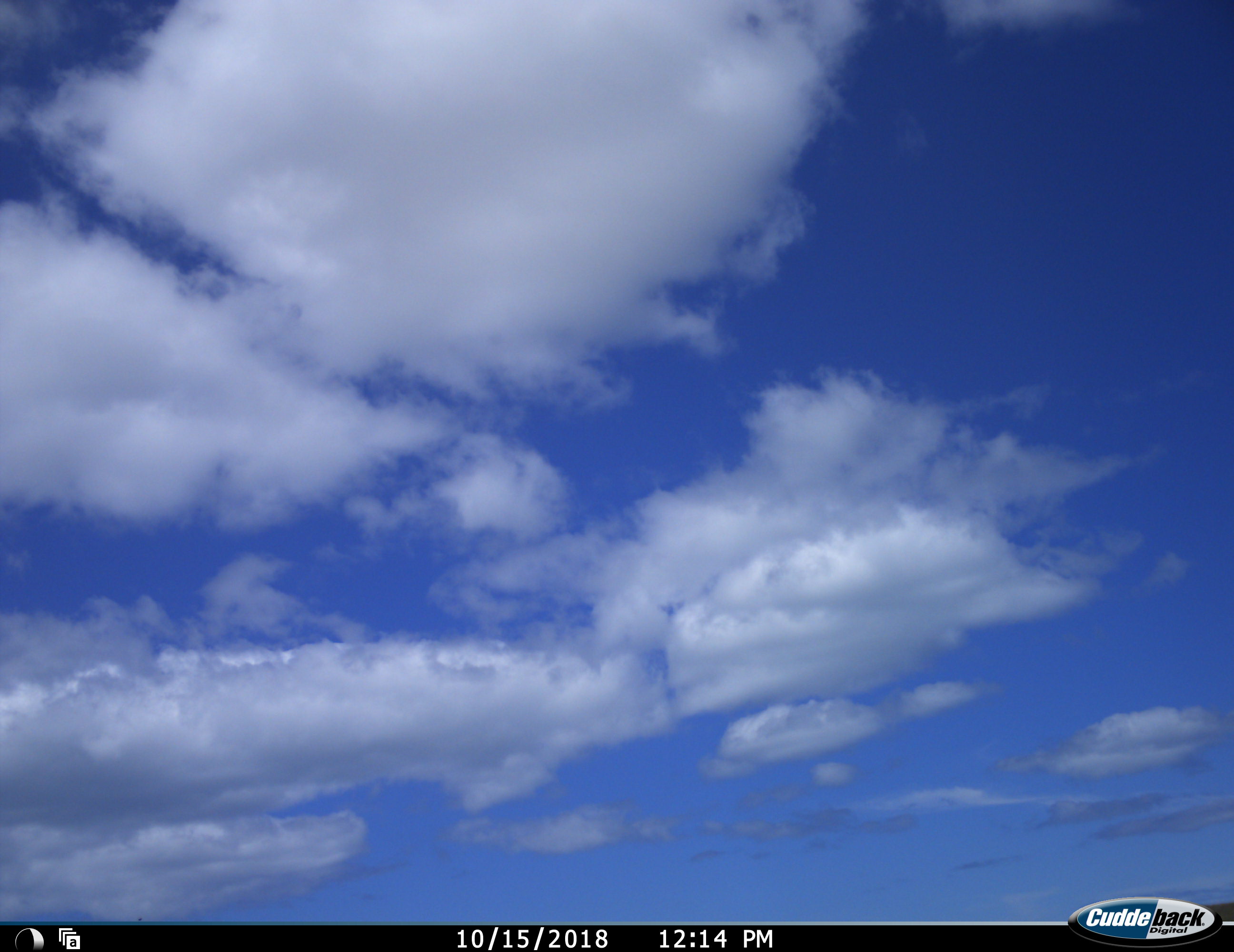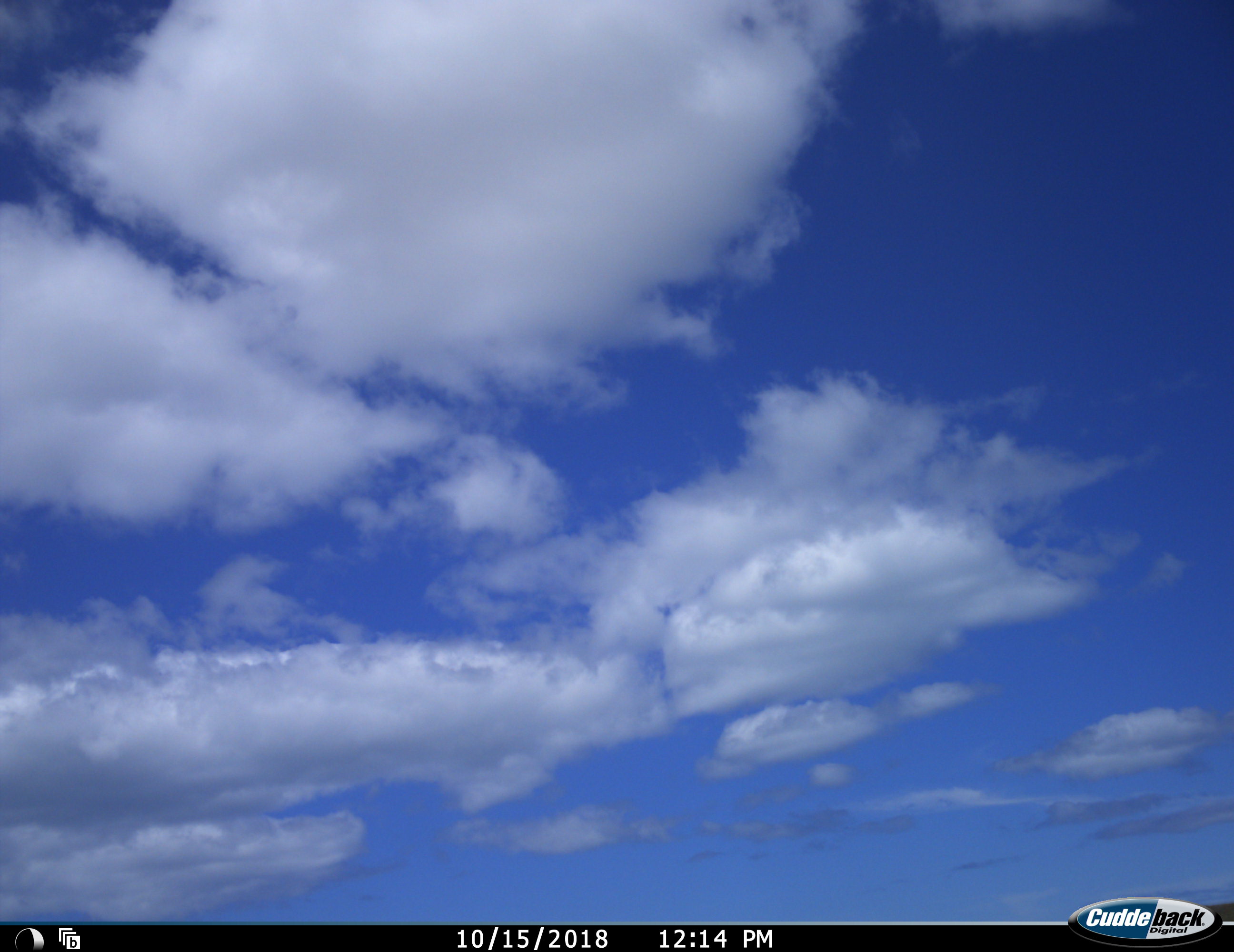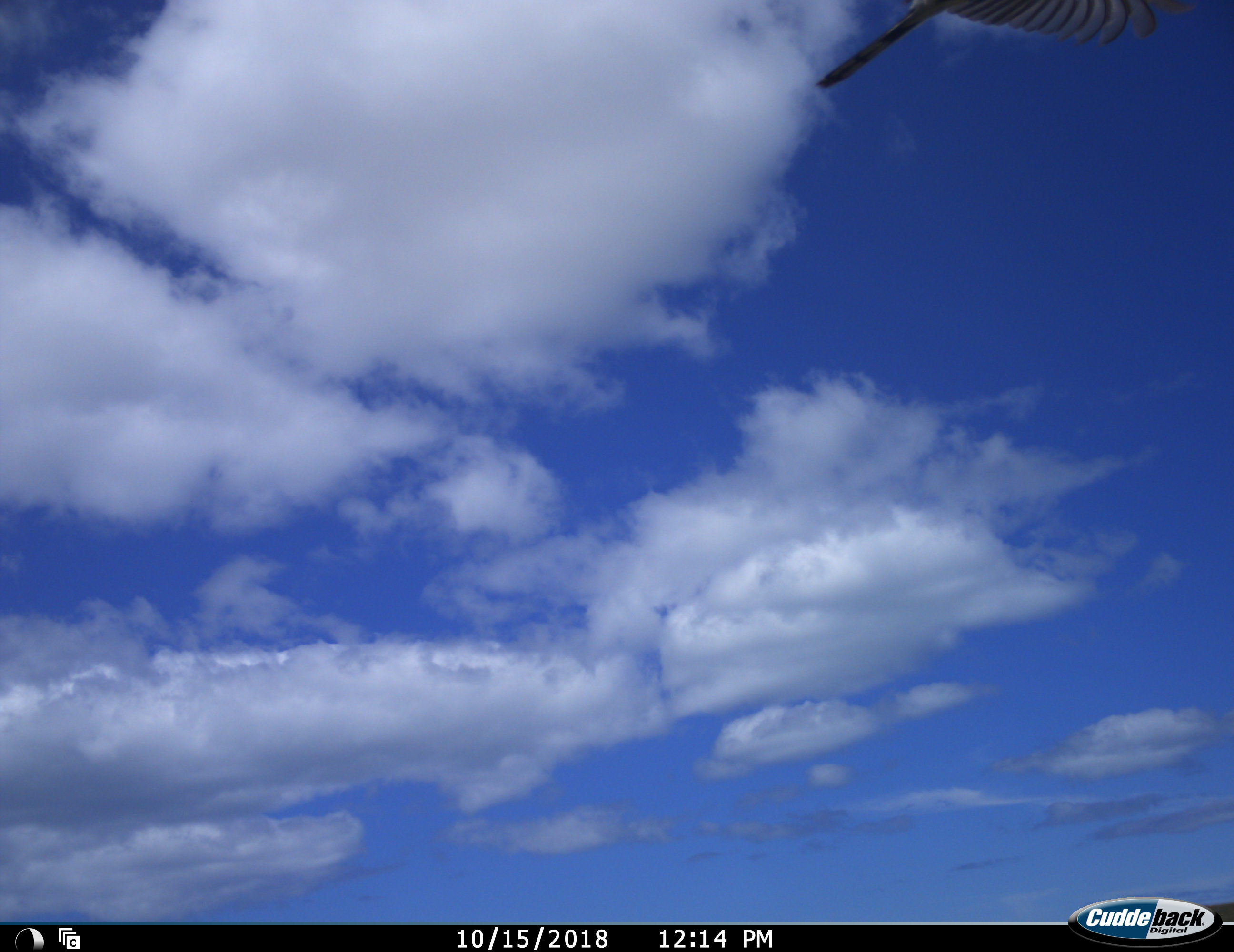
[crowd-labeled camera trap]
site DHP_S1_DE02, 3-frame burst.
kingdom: Animalia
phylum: Chordata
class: Aves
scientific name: Aves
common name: bird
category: birdother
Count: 1.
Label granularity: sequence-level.